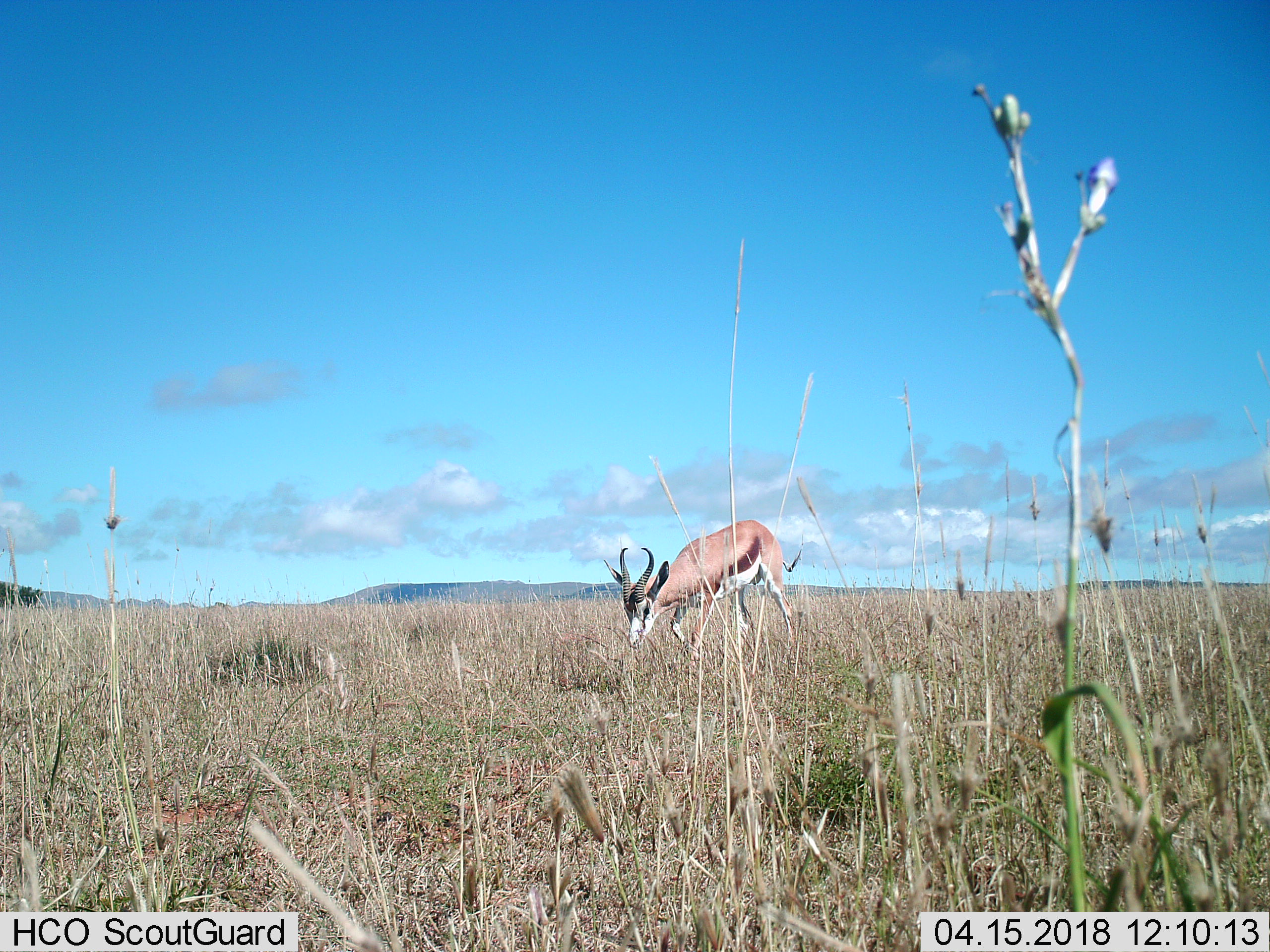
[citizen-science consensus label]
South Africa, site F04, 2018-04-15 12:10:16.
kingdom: Animalia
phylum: Chordata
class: Mammalia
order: Artiodactyla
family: Bovidae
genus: Antidorcas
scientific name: Antidorcas marsupialis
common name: springbok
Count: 1.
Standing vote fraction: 0%.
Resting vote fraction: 0%.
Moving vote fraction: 22%.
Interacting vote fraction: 0%.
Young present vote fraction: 0%.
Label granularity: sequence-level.